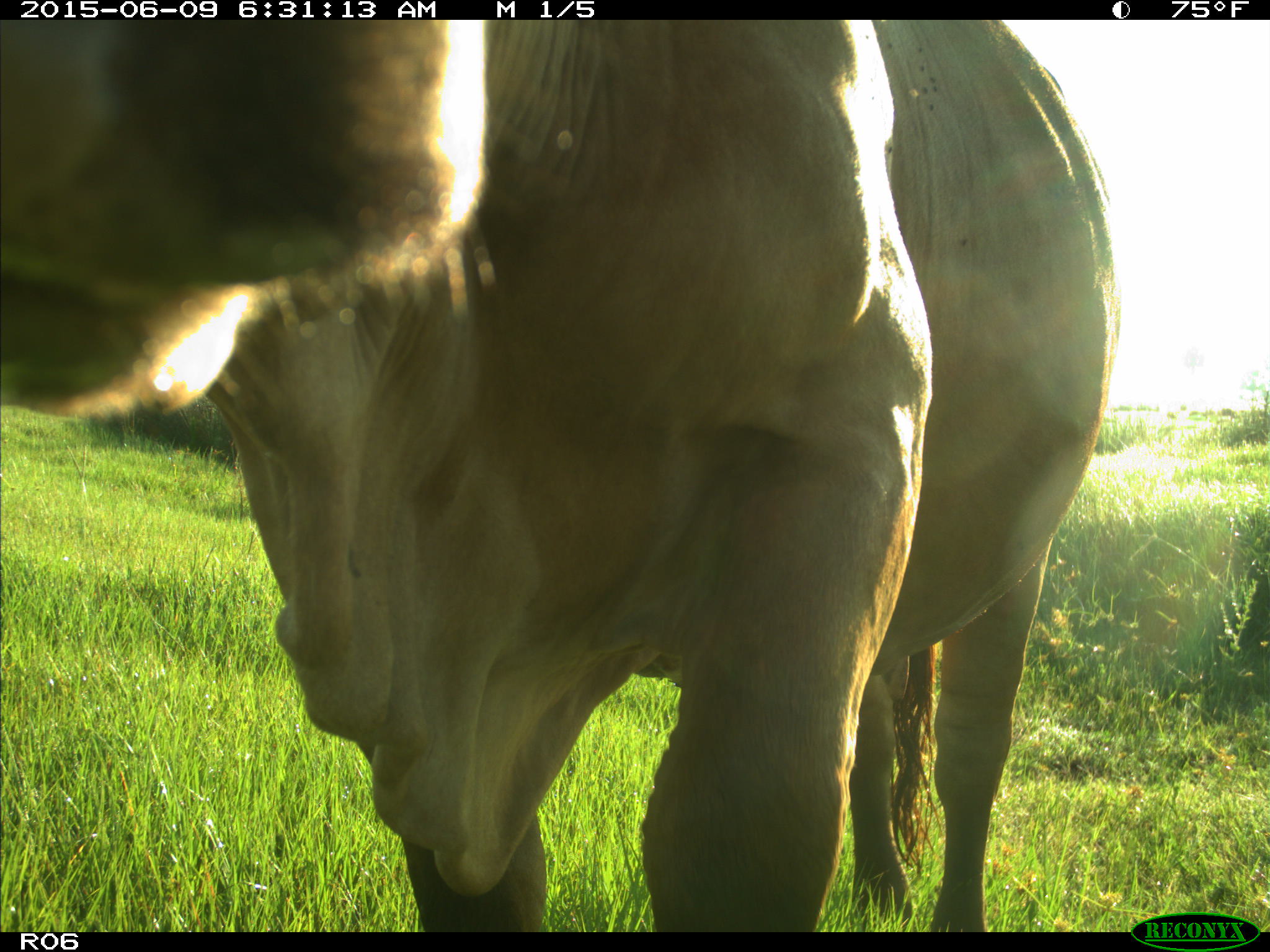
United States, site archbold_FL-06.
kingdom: Animalia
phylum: Chordata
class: Mammalia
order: Artiodactyla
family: Bovidae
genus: Bos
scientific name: Bos taurus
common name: domestic cow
Bos taurus (domestic cow).